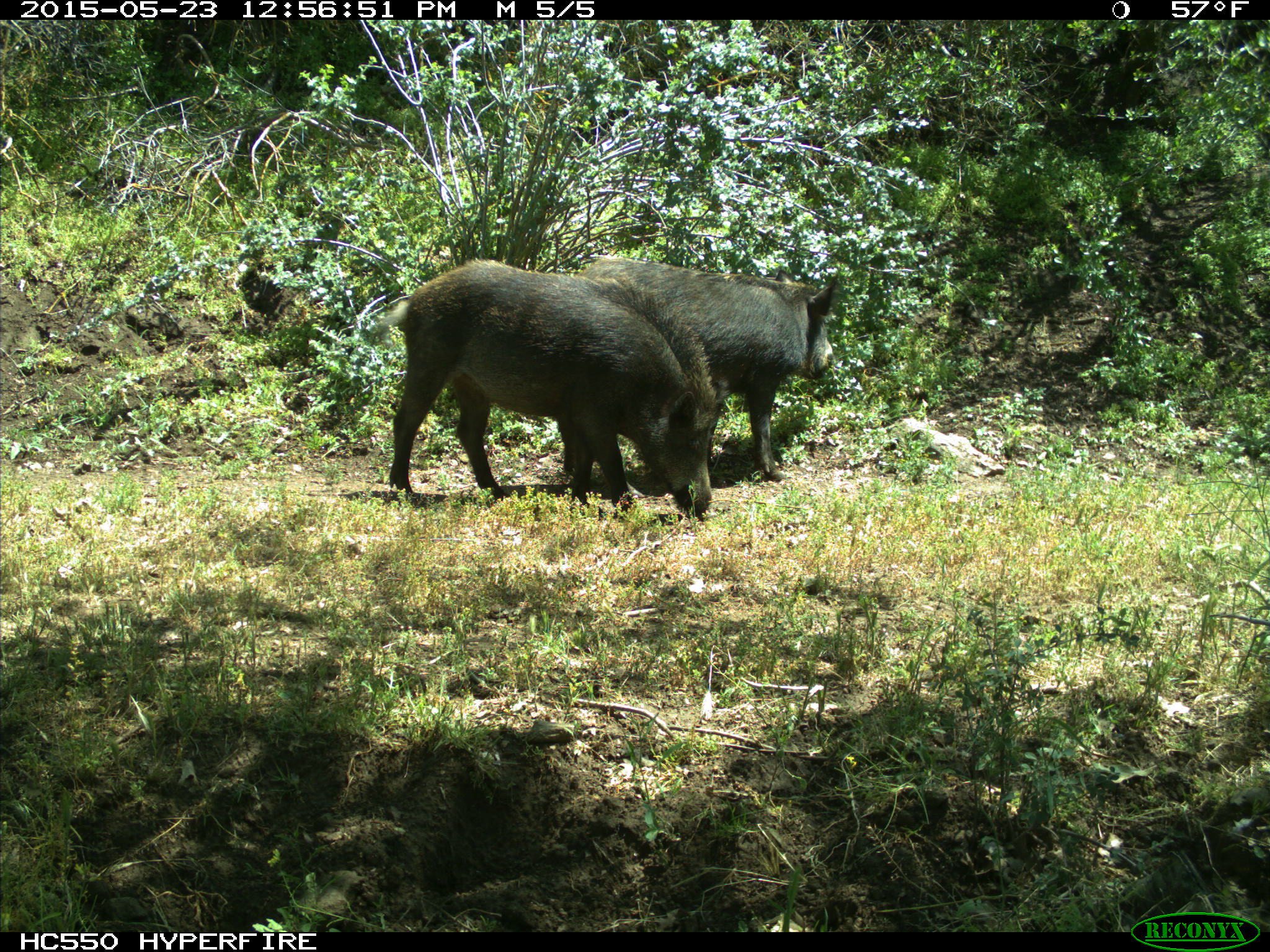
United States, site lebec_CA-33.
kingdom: Animalia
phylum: Chordata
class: Mammalia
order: Artiodactyla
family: Suidae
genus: Sus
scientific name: Sus scrofa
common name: wild boar